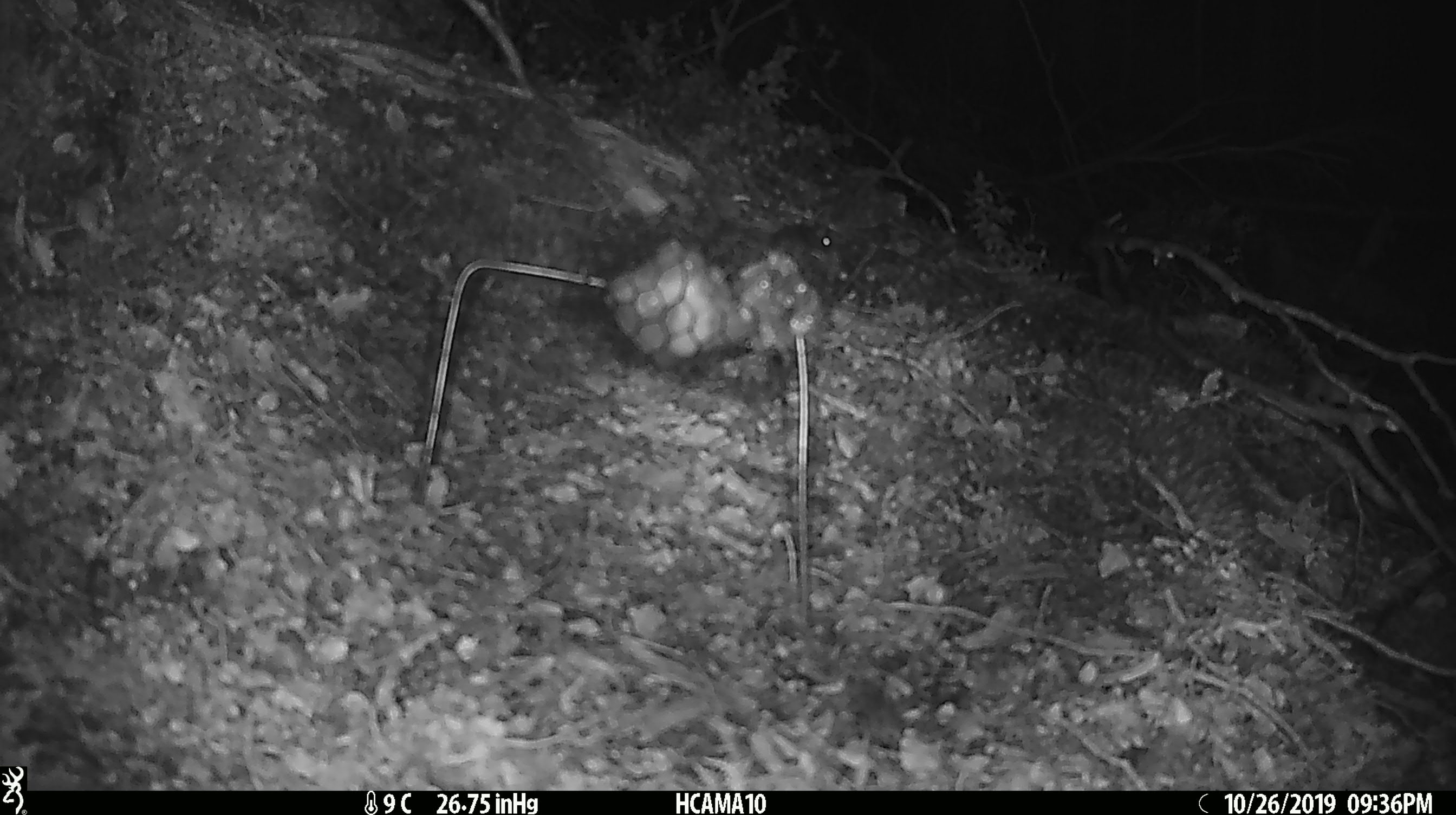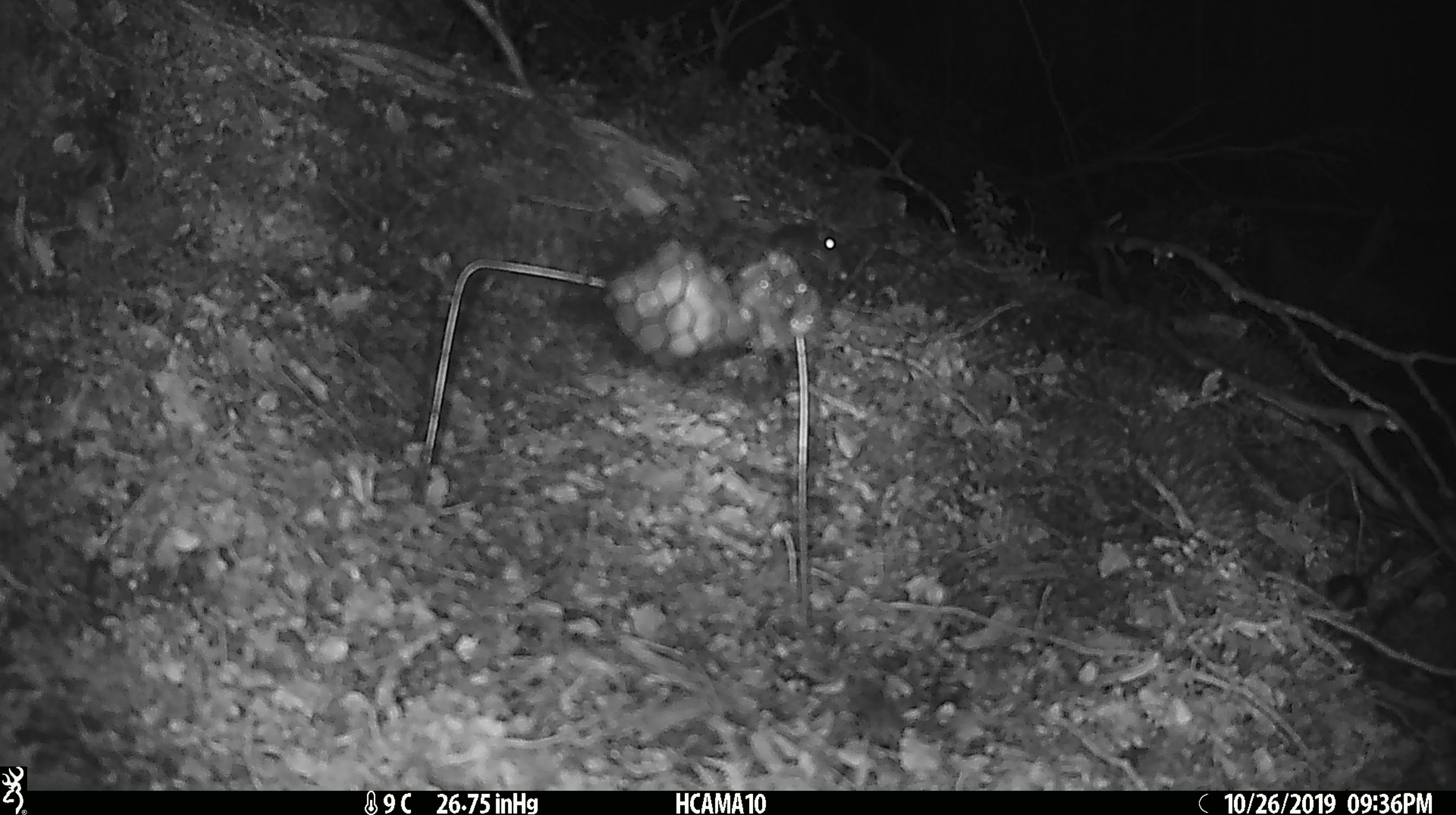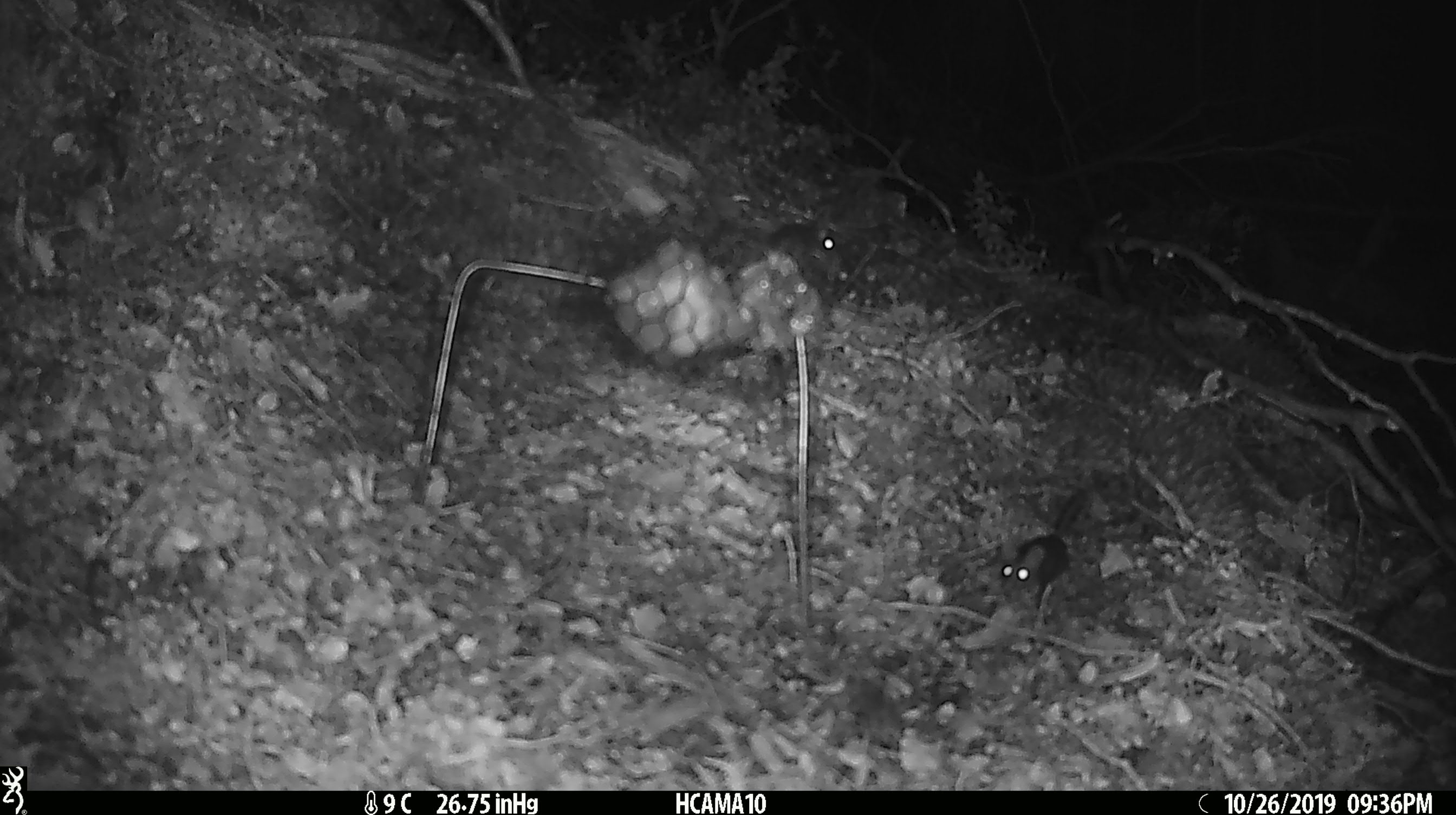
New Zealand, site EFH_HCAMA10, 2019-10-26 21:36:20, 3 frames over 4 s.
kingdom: Animalia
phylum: Chordata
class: Mammalia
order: Rodentia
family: Muridae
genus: Mus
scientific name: Mus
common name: mouse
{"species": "mouse (Mus)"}